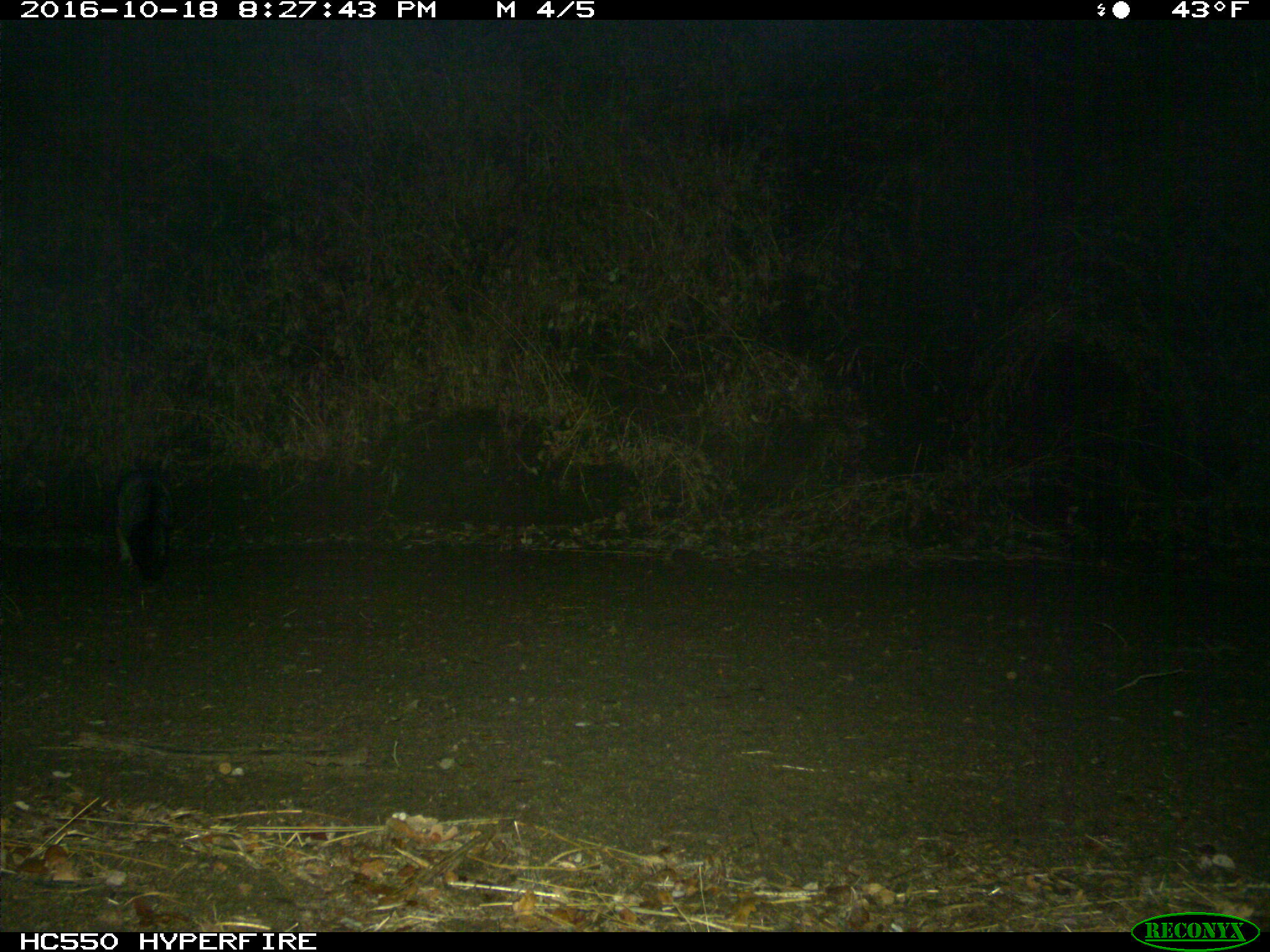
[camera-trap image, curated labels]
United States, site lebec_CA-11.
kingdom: Animalia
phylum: Chordata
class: Mammalia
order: Carnivora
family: Canidae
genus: Urocyon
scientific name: Urocyon cinereoargenteus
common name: gray fox